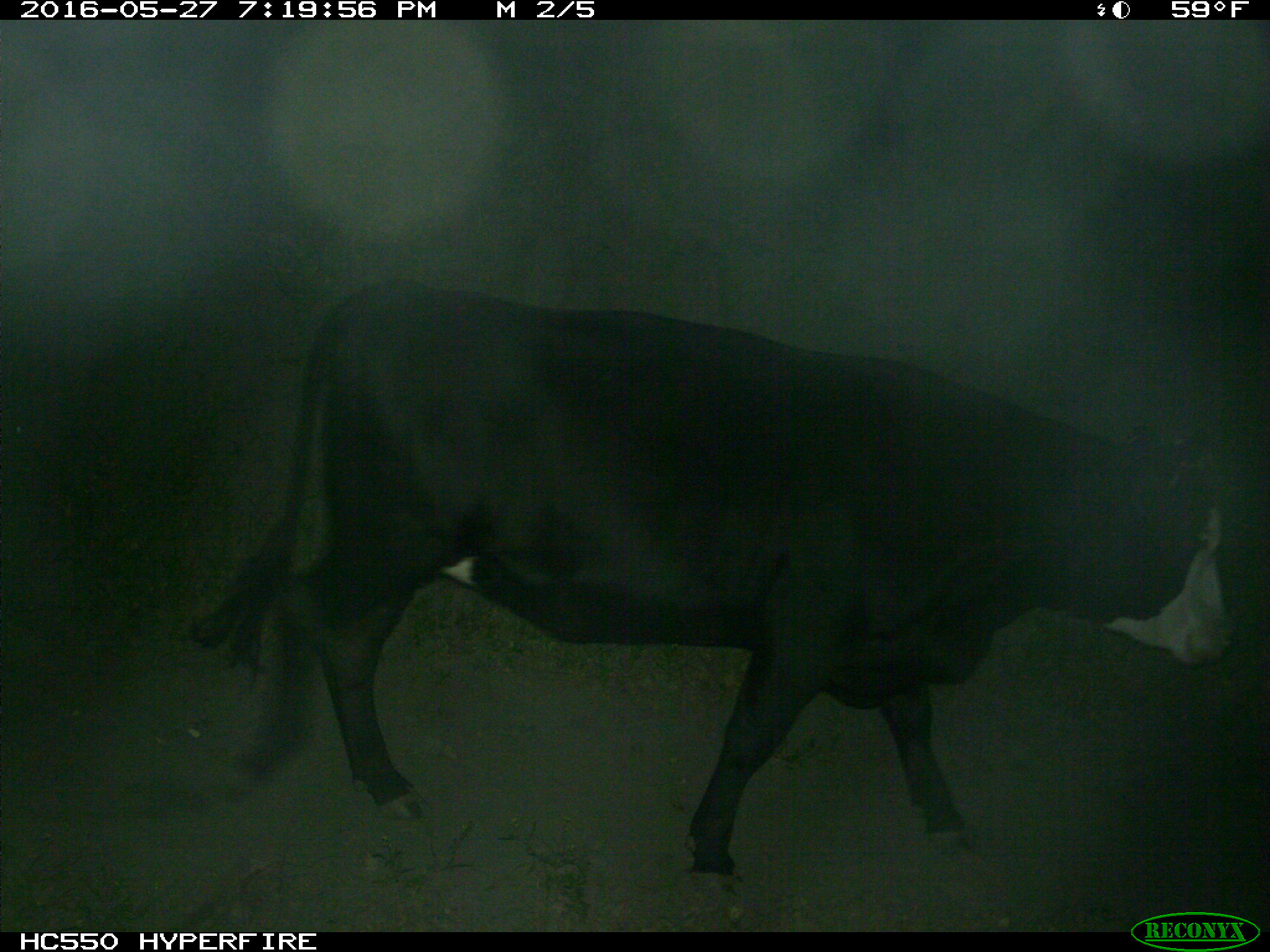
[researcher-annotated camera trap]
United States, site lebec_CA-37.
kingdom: Animalia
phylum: Chordata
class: Mammalia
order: Artiodactyla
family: Bovidae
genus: Bos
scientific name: Bos taurus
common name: domestic cow